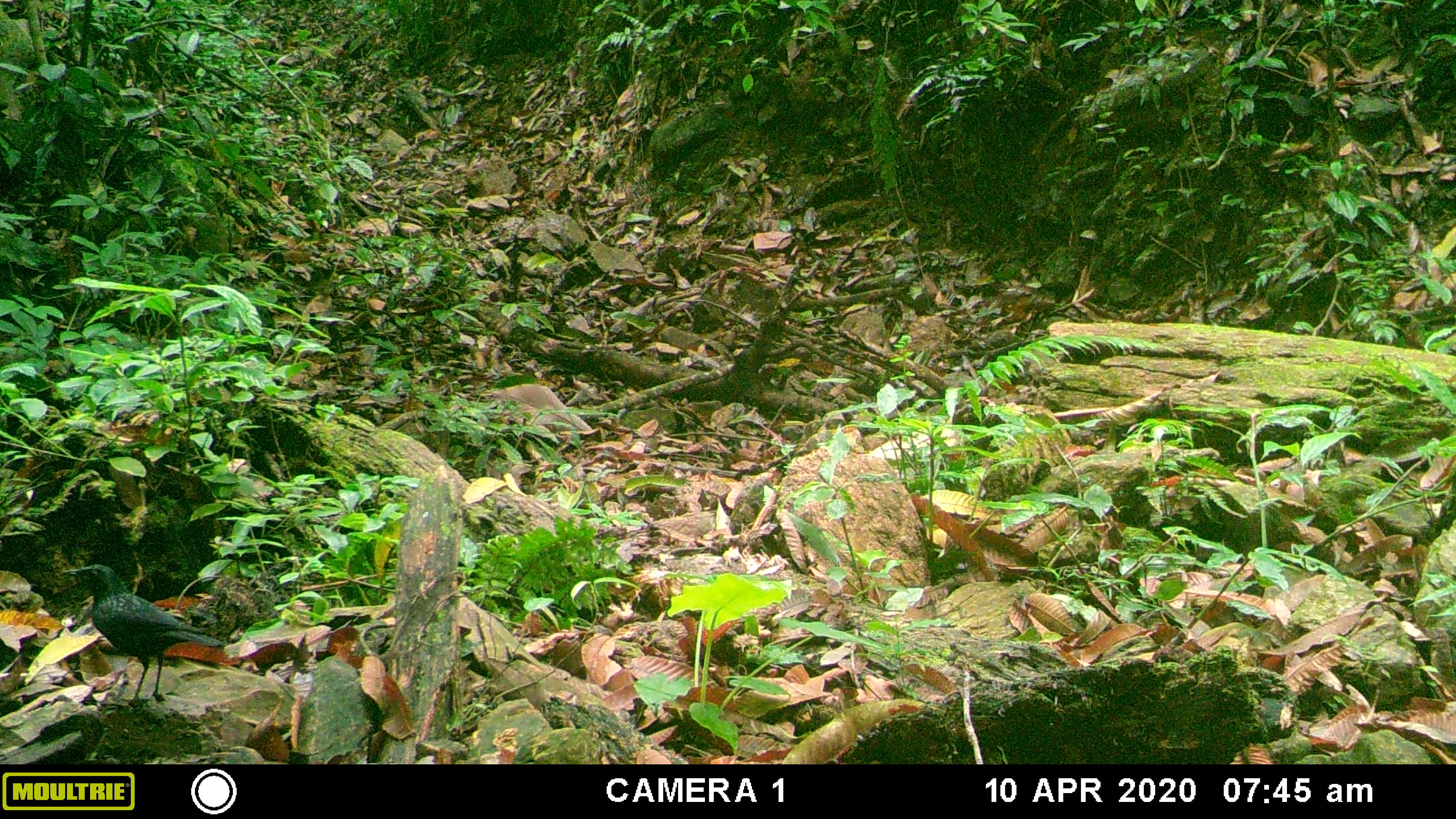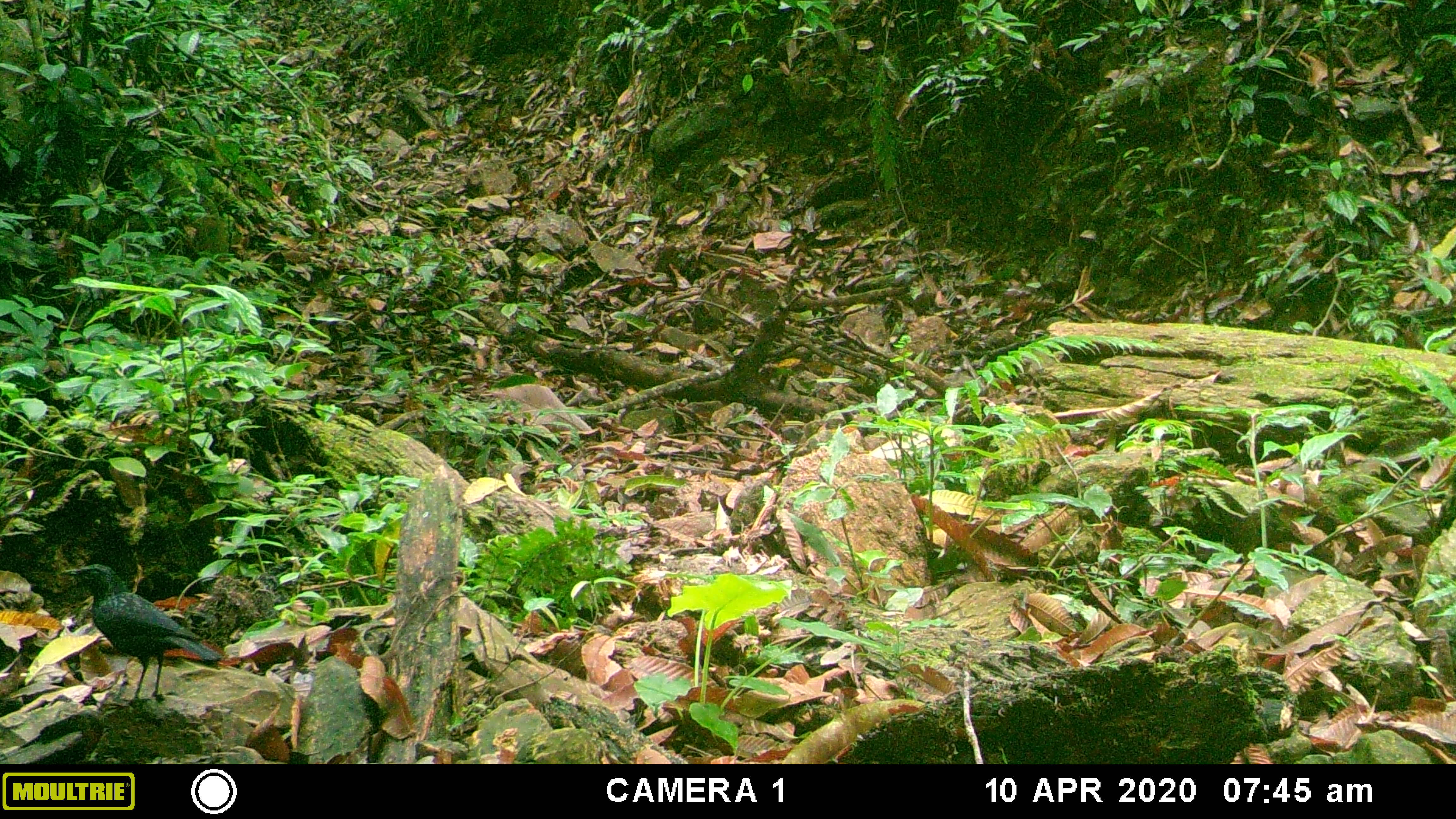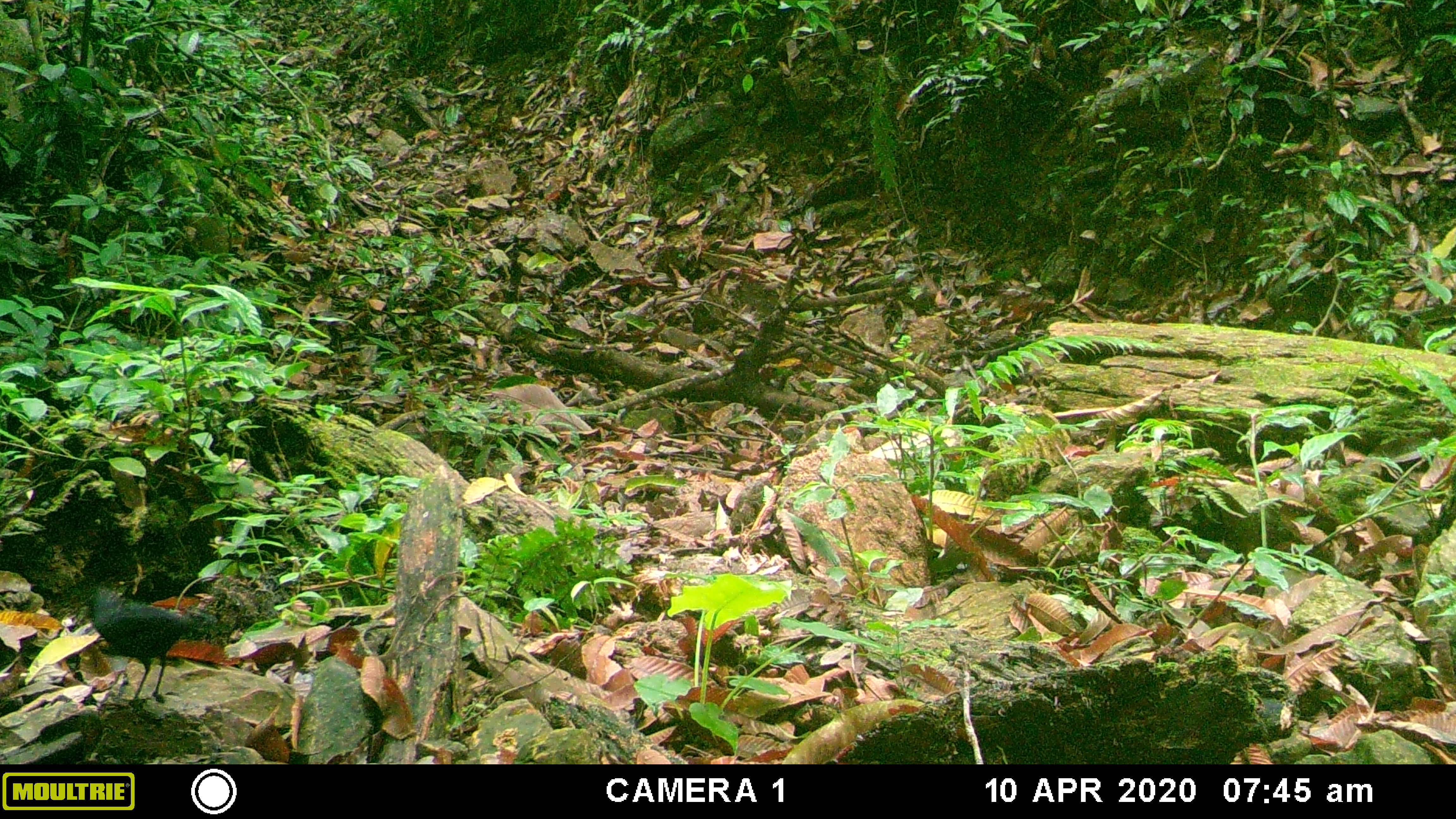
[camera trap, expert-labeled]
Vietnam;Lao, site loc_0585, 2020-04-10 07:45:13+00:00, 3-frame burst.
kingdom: Animalia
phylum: Chordata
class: Aves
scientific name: Aves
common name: bird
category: unidentified bird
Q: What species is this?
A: Unidentified bird (bird) (Aves).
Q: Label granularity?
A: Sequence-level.